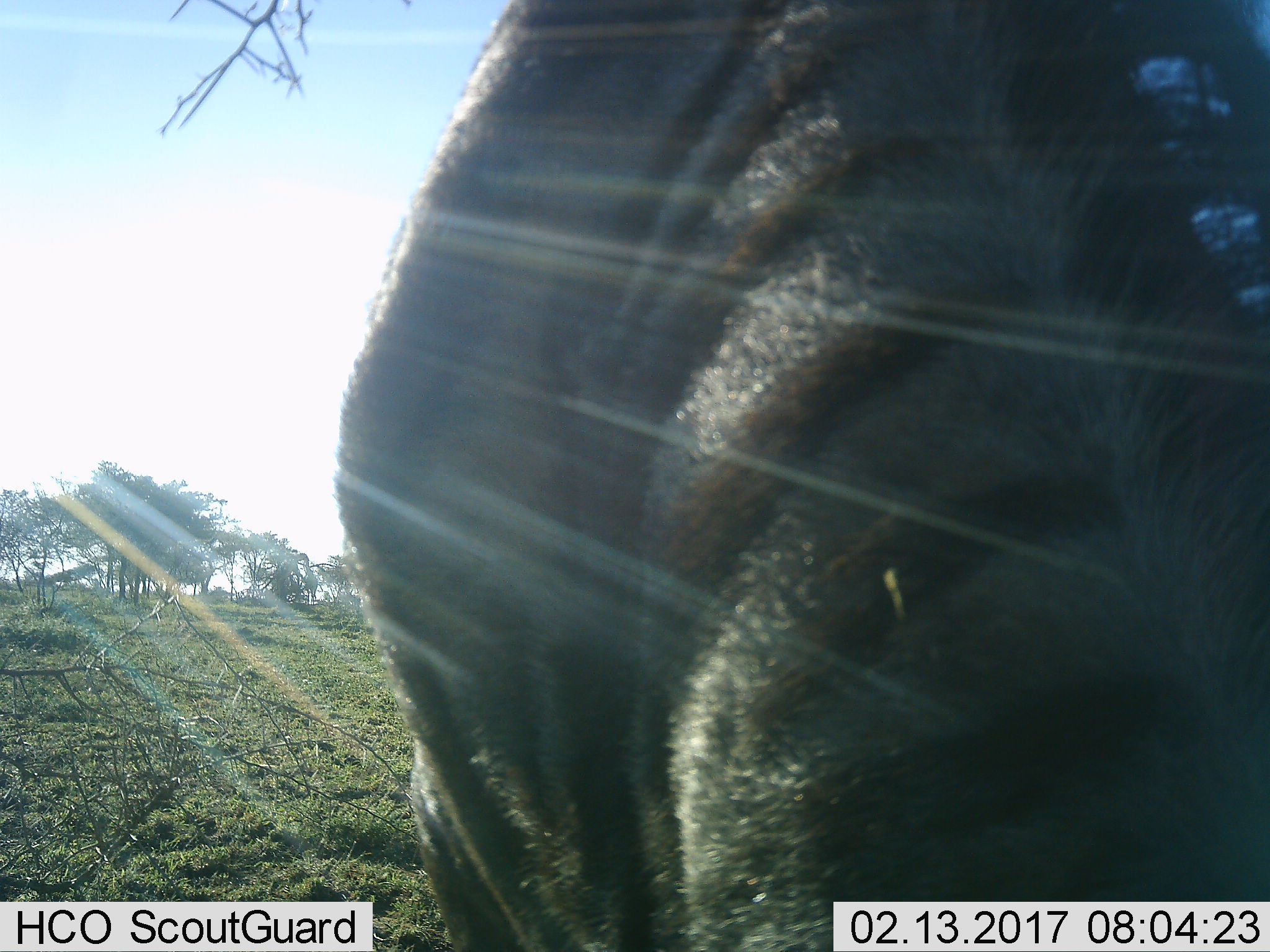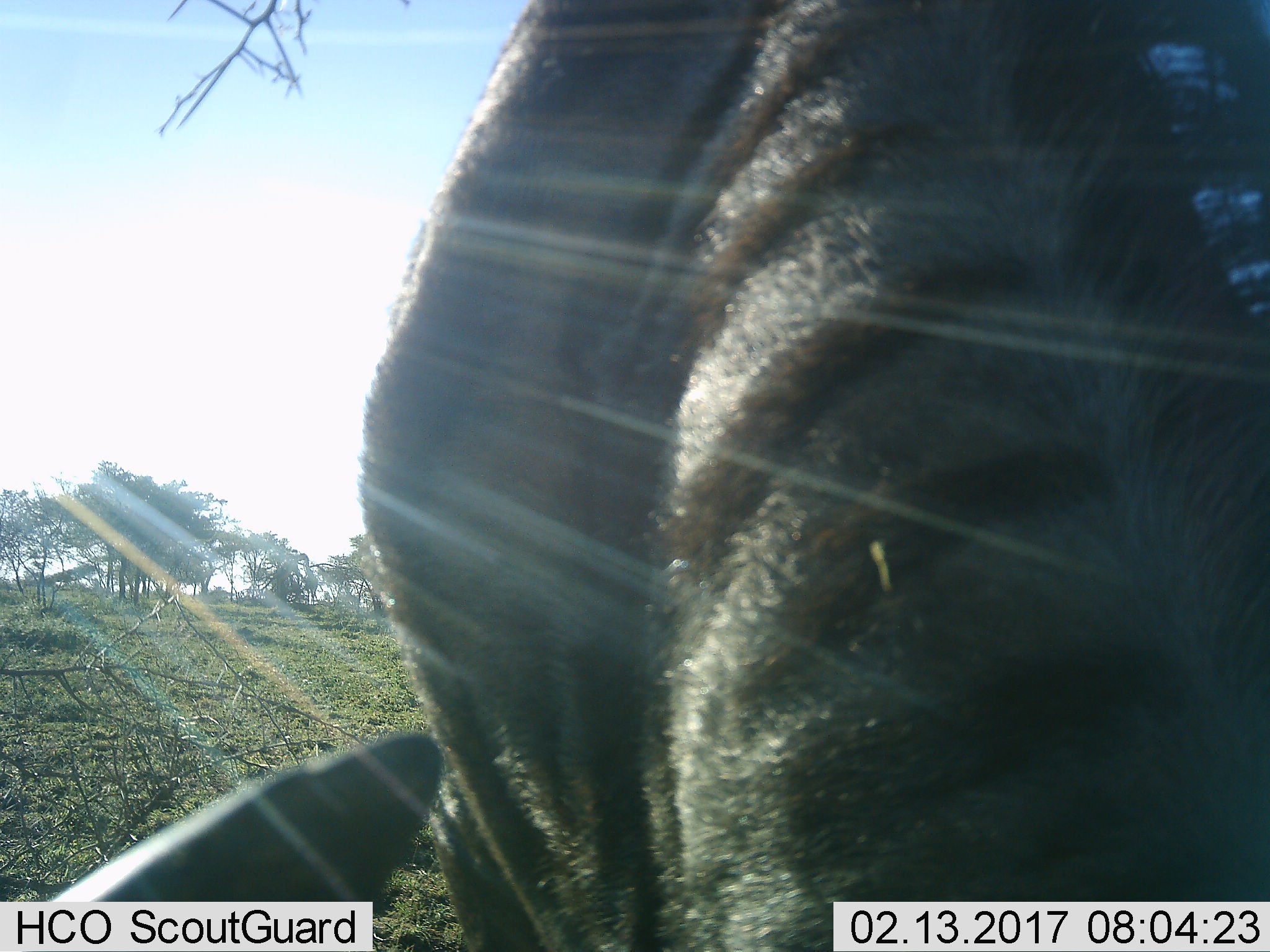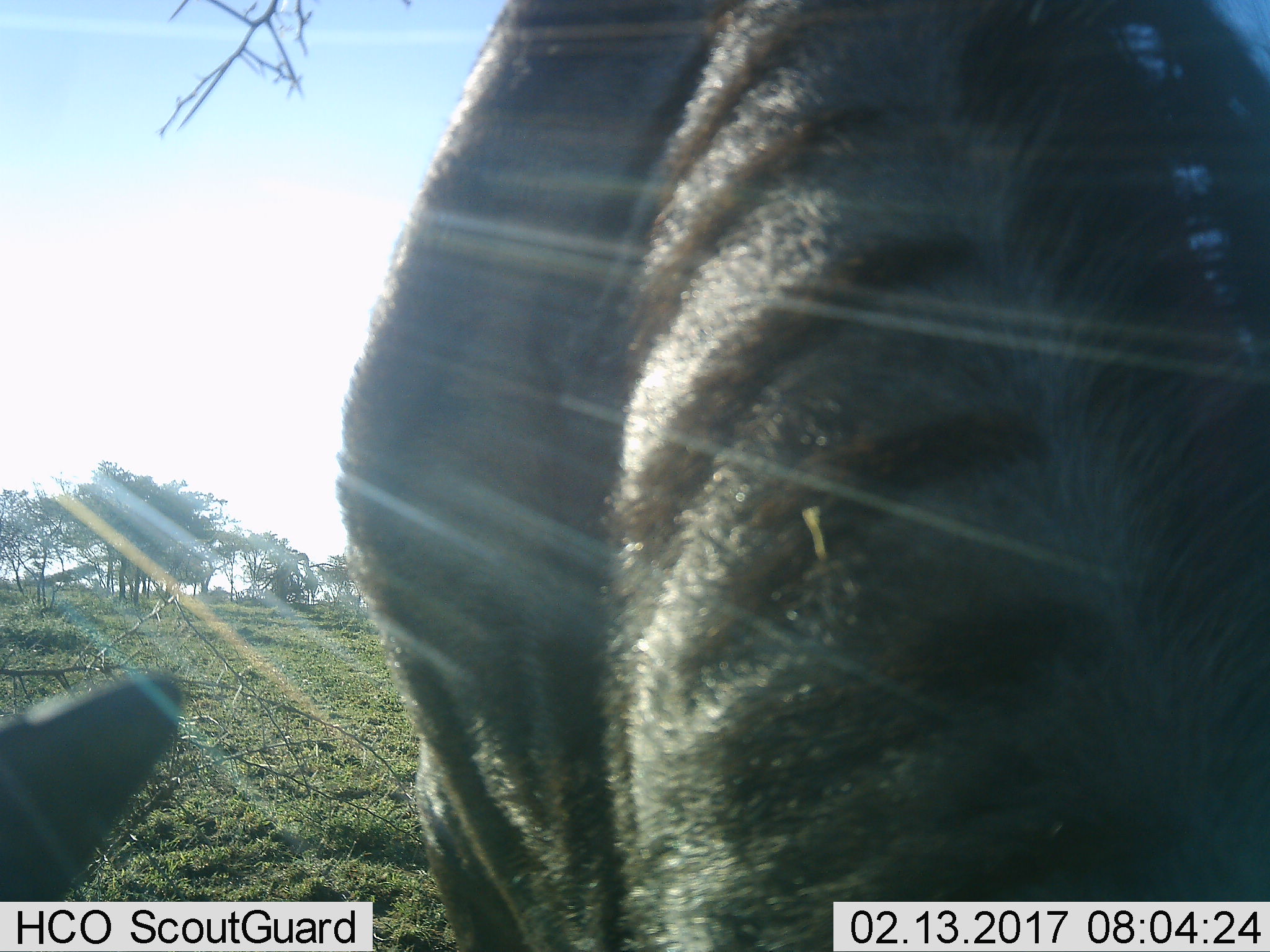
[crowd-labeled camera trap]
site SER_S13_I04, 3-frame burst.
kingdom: Animalia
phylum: Chordata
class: Mammalia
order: Artiodactyla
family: Bovidae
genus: Connochaetes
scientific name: Connochaetes taurinus taurinus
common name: blue wildebeest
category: wildebeestblue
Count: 1.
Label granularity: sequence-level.